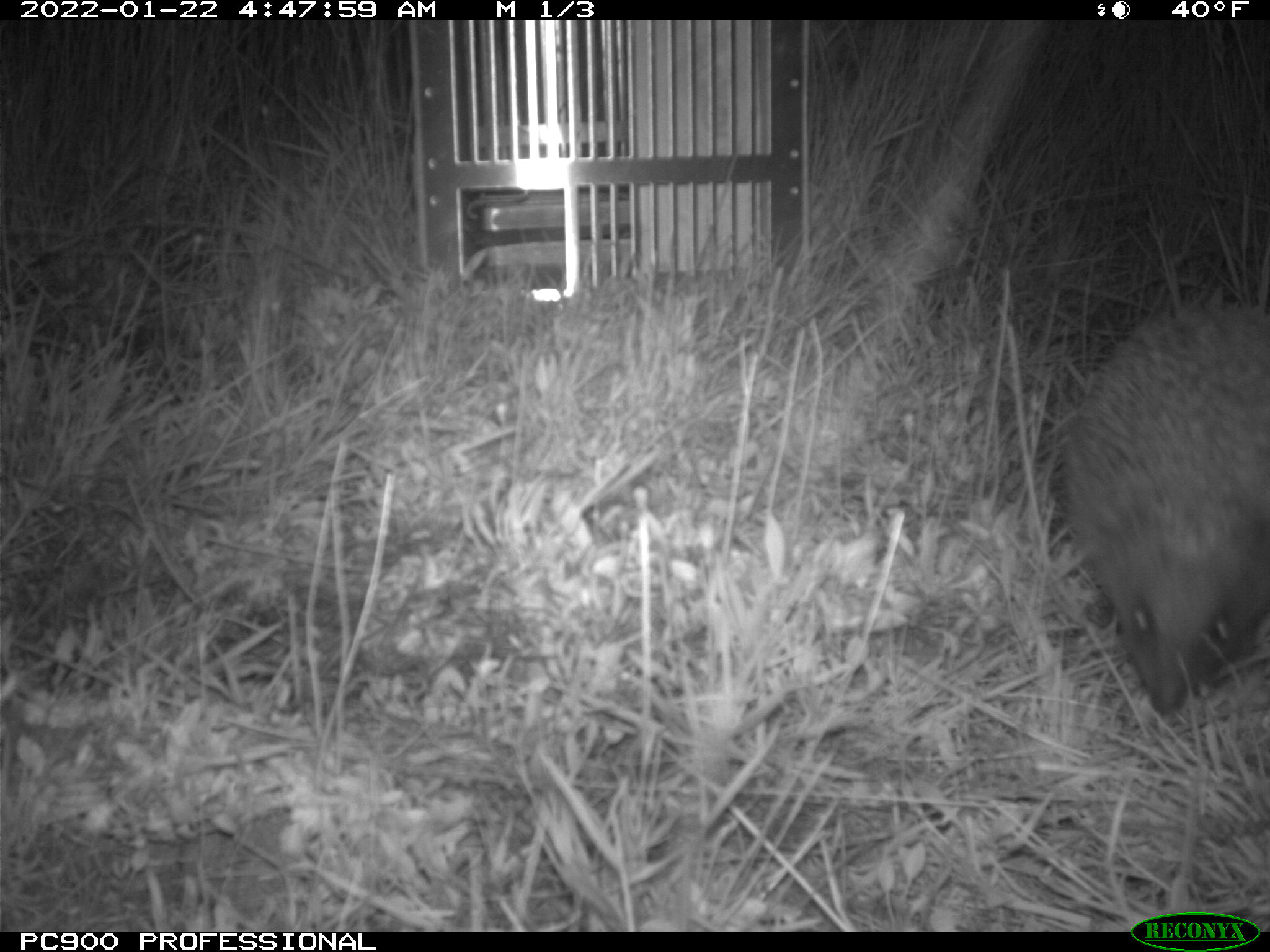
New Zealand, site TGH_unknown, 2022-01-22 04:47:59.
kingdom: Animalia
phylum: Chordata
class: Mammalia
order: Eulipotyphla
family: Erinaceidae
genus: Erinaceus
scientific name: Erinaceus europaeus europaeus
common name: european hedgehog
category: hedgehog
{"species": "hedgehog (european hedgehog) (Erinaceus europaeus europaeus)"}